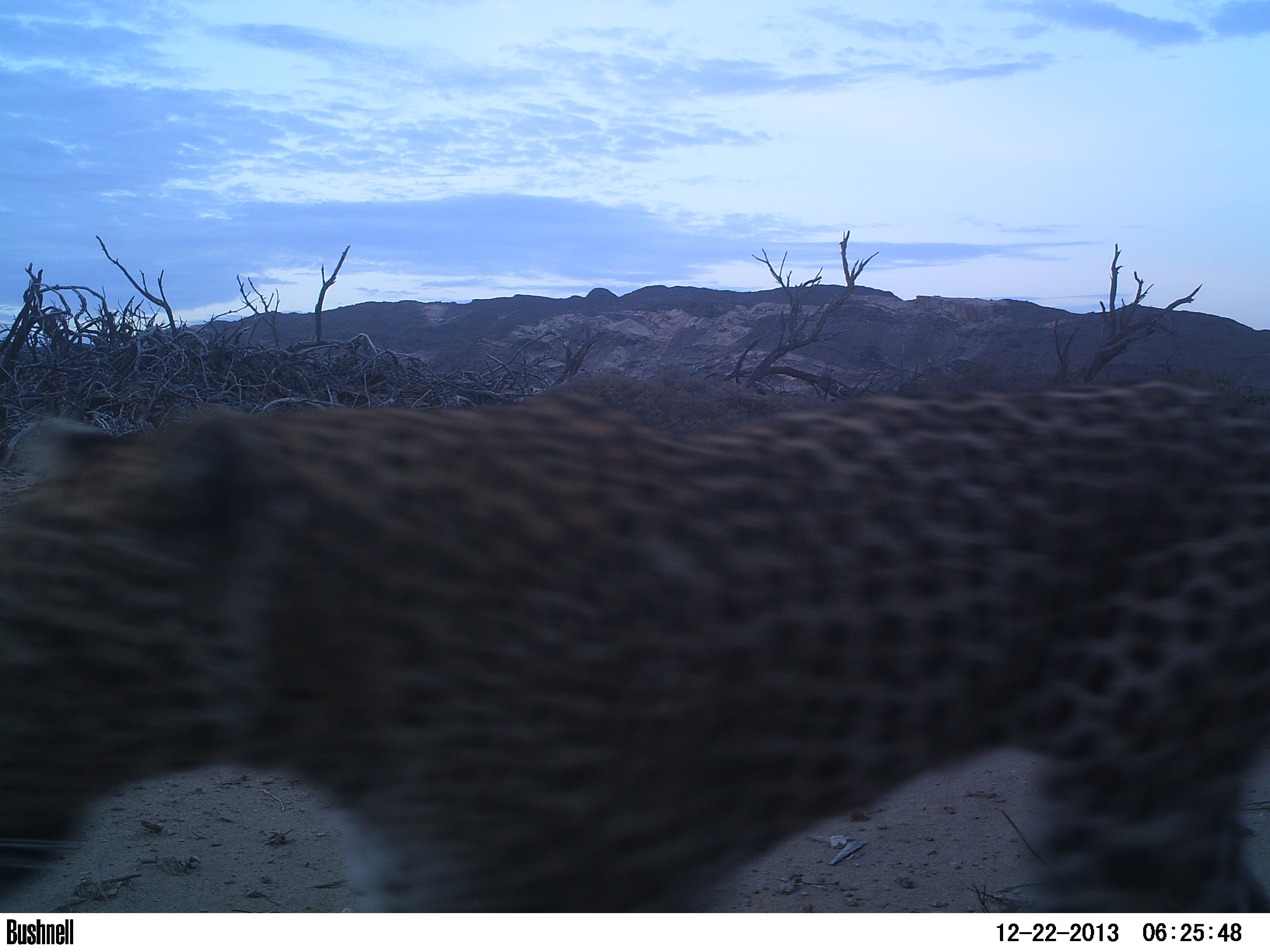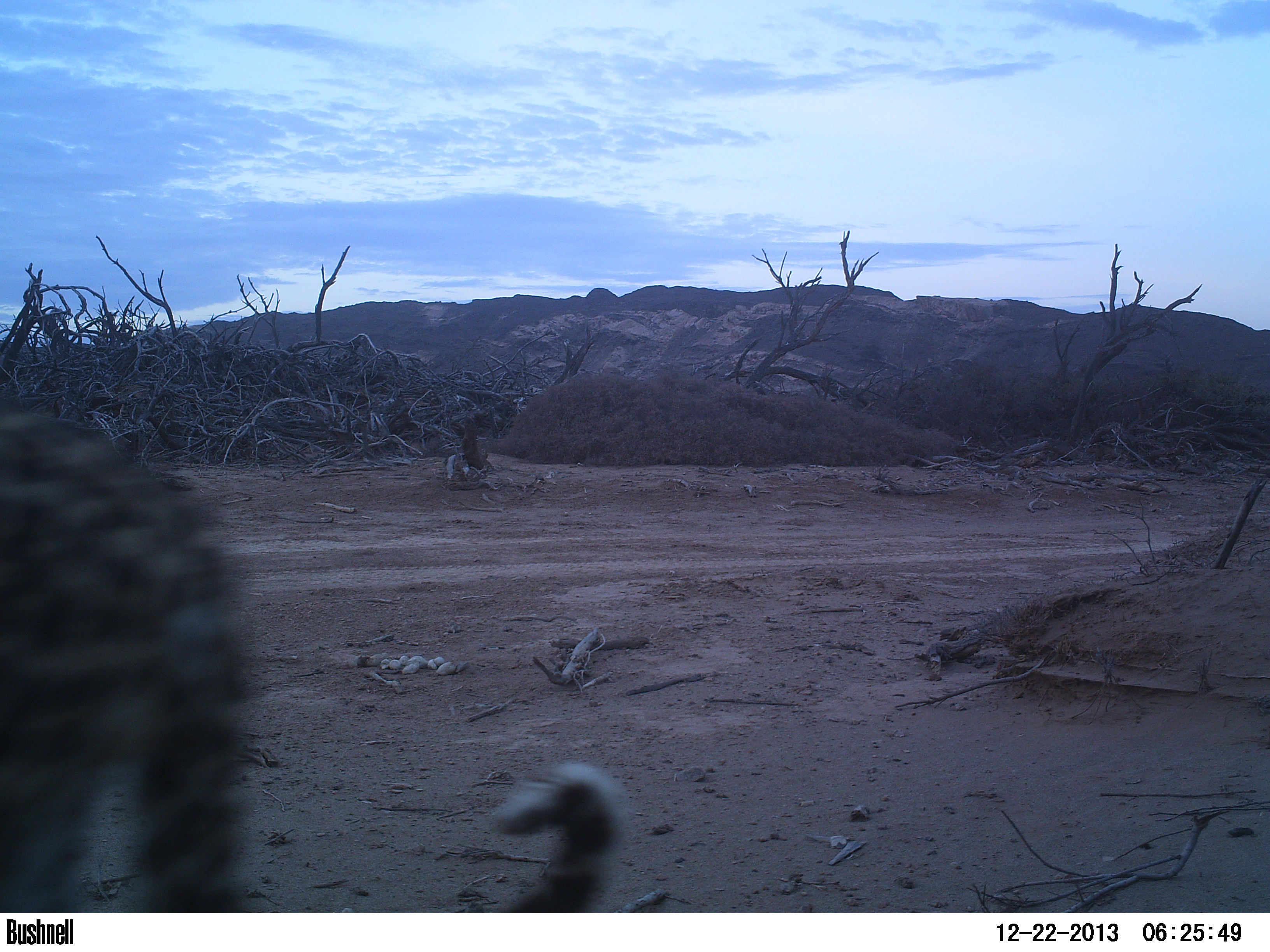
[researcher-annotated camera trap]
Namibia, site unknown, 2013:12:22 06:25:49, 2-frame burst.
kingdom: Animalia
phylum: Chordata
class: Mammalia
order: Carnivora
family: Felidae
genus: Panthera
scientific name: Panthera pardus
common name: leopard